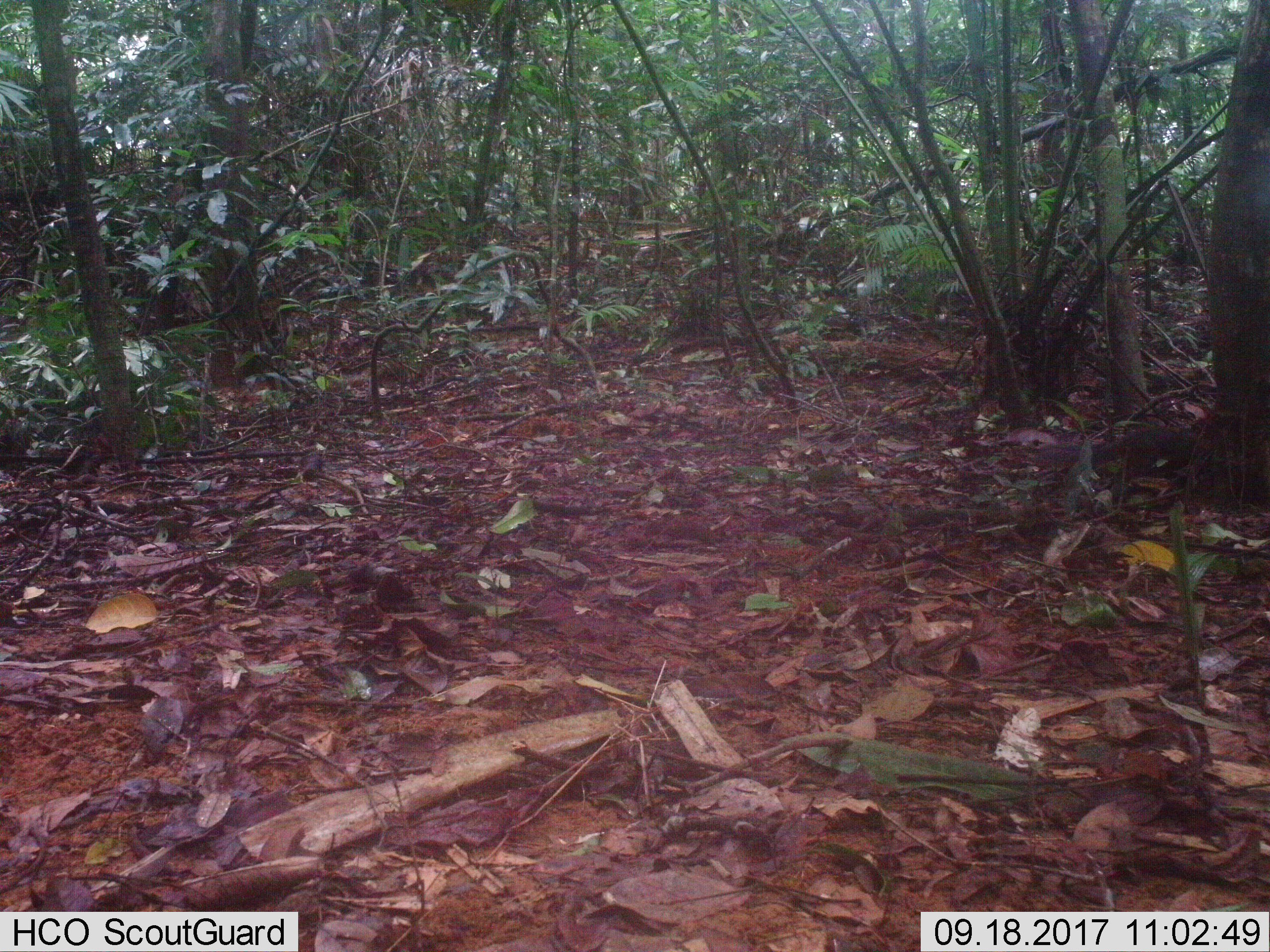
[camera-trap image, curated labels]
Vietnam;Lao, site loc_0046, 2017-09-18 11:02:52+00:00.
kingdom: Animalia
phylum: Chordata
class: Mammalia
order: Rodentia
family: Sciuridae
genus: Dremomys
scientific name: Dremomys rufigenis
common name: red-cheeked squirrel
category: red cheeked squirrel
Red cheeked squirrel (red-cheeked squirrel) (Dremomys rufigenis). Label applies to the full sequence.